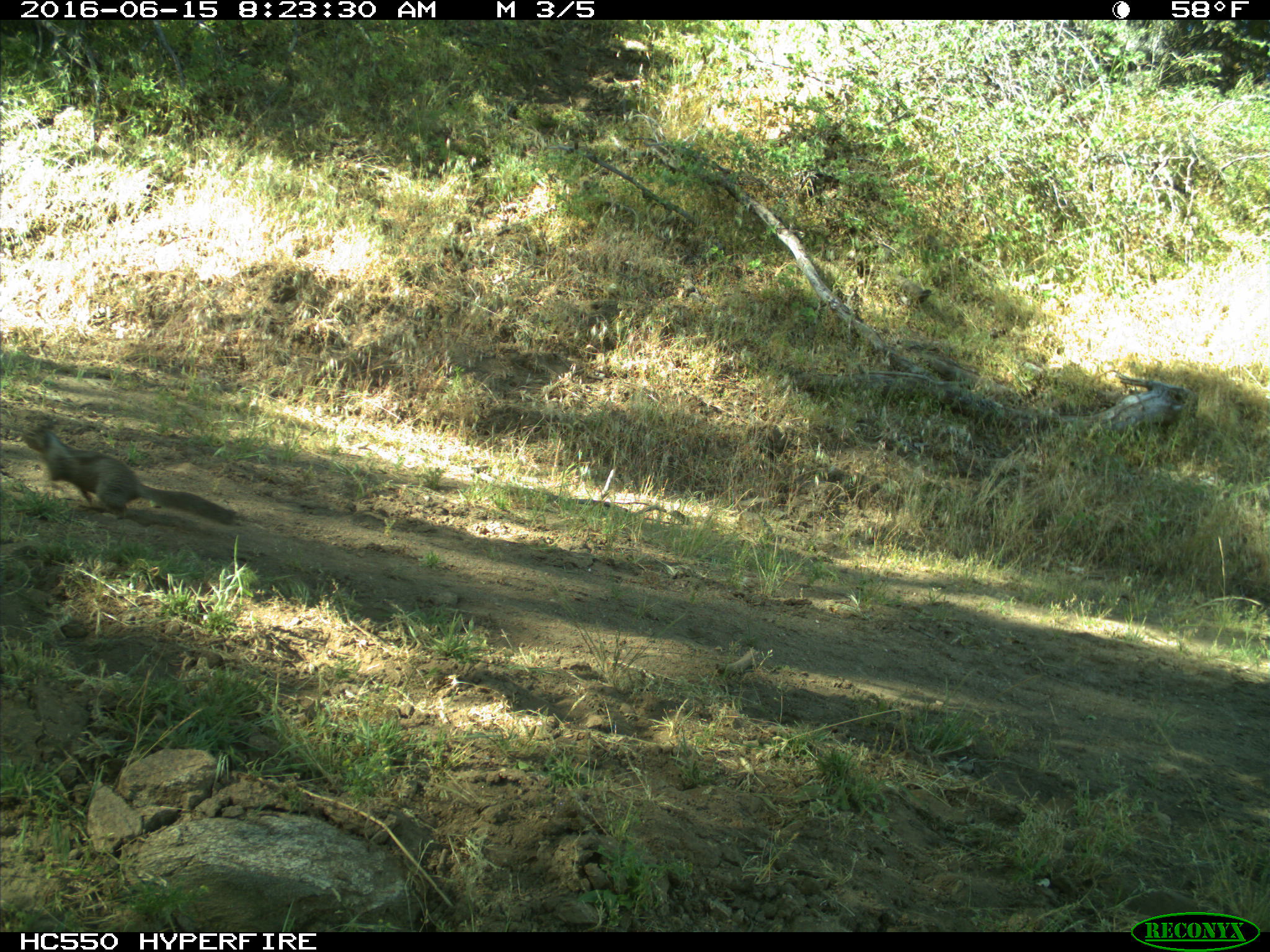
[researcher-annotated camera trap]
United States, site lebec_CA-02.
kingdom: Animalia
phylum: Chordata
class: Mammalia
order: Rodentia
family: Sciuridae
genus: Otospermophilus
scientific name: Otospermophilus beecheyi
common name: california ground squirrel